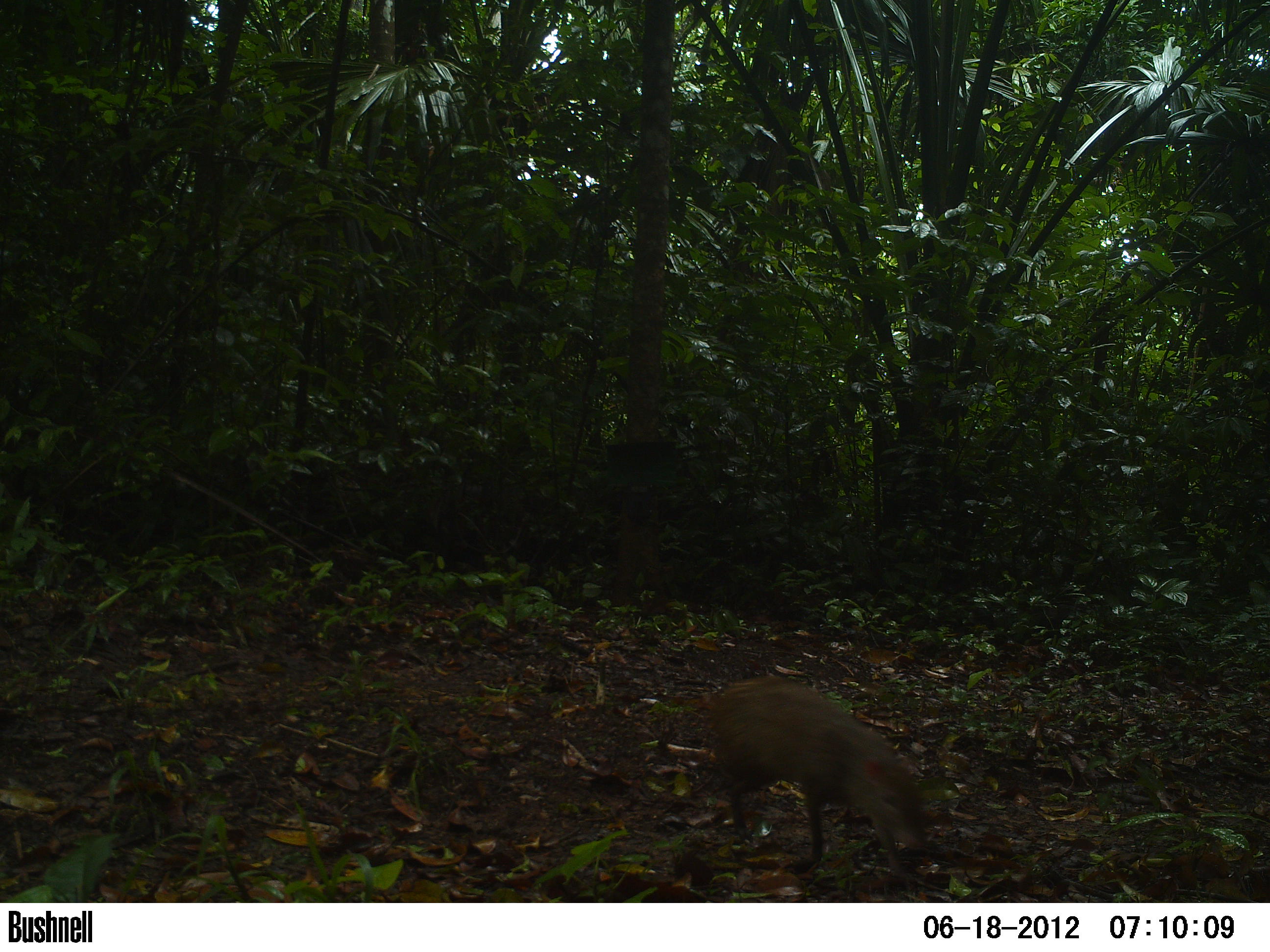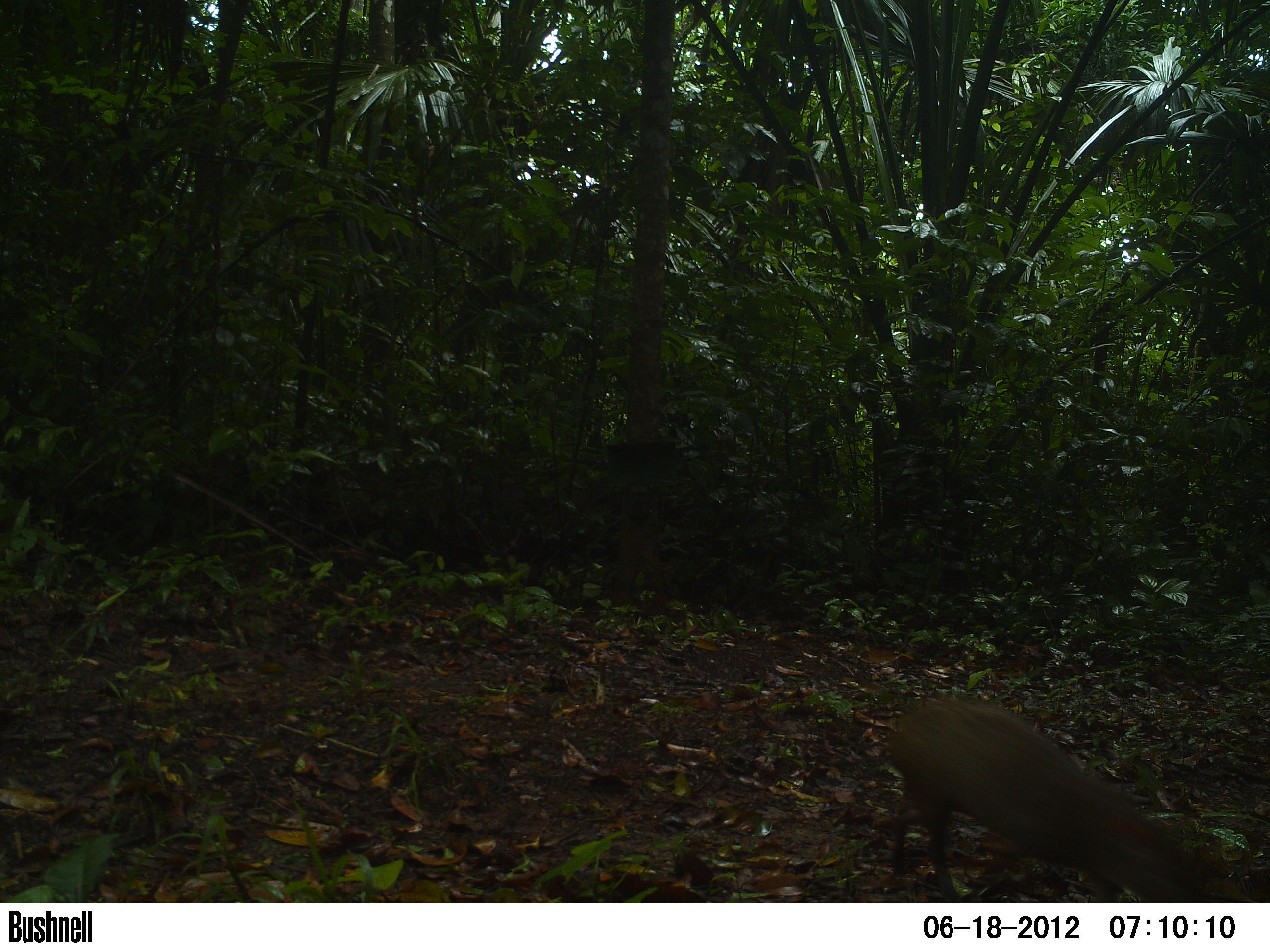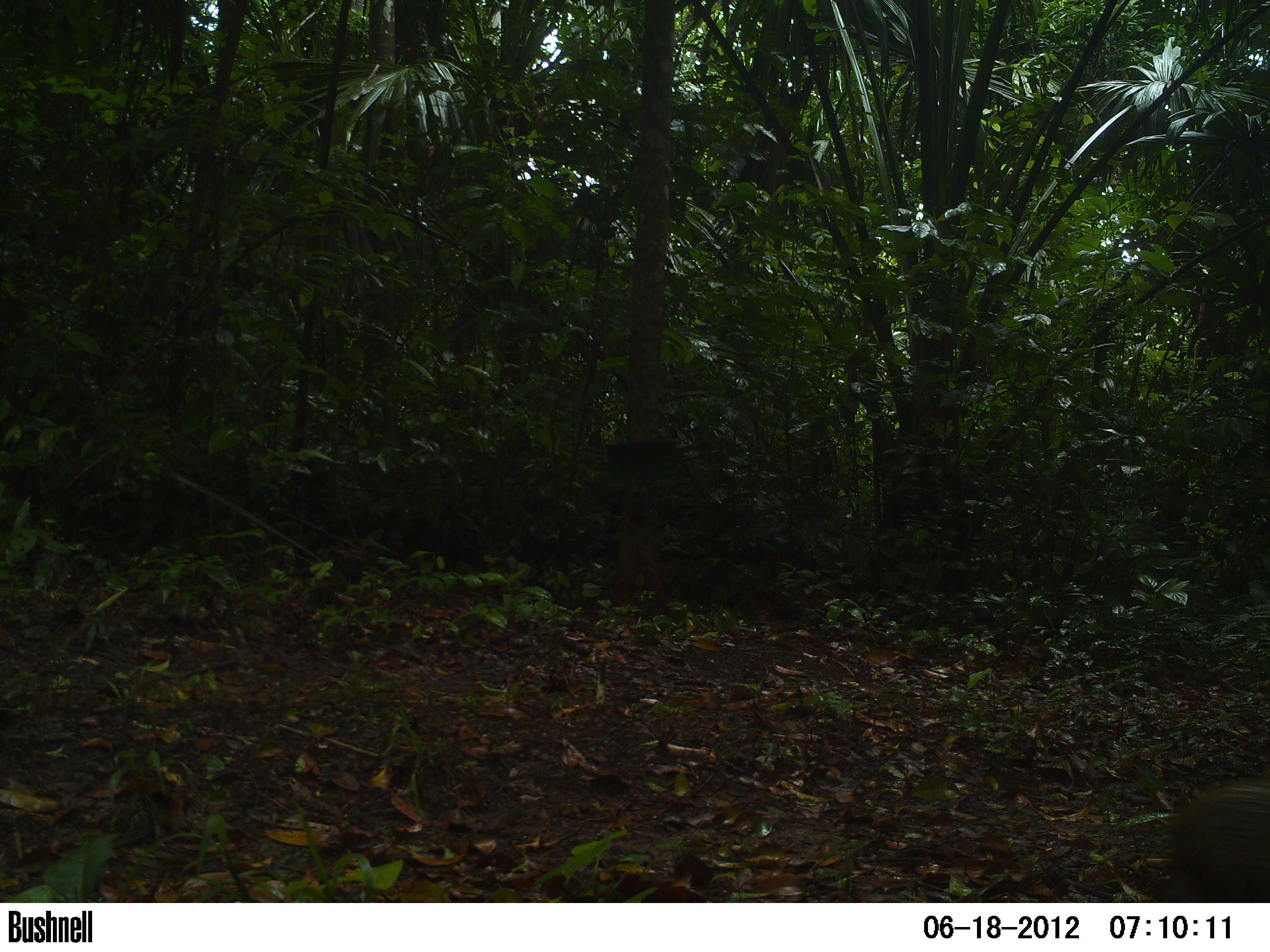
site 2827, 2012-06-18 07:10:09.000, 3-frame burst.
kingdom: Animalia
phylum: Chordata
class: Mammalia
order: Rodentia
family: Dasyproctidae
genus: Dasyprocta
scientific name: Dasyprocta punctata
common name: central american agouti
Dasyprocta punctata (central american agouti), count 1, age adult.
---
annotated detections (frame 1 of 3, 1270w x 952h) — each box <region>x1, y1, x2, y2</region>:
dasyprocta punctata: <region>701, 672, 931, 883</region>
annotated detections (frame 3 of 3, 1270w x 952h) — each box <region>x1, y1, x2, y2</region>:
dasyprocta punctata: <region>1144, 777, 1270, 903</region>